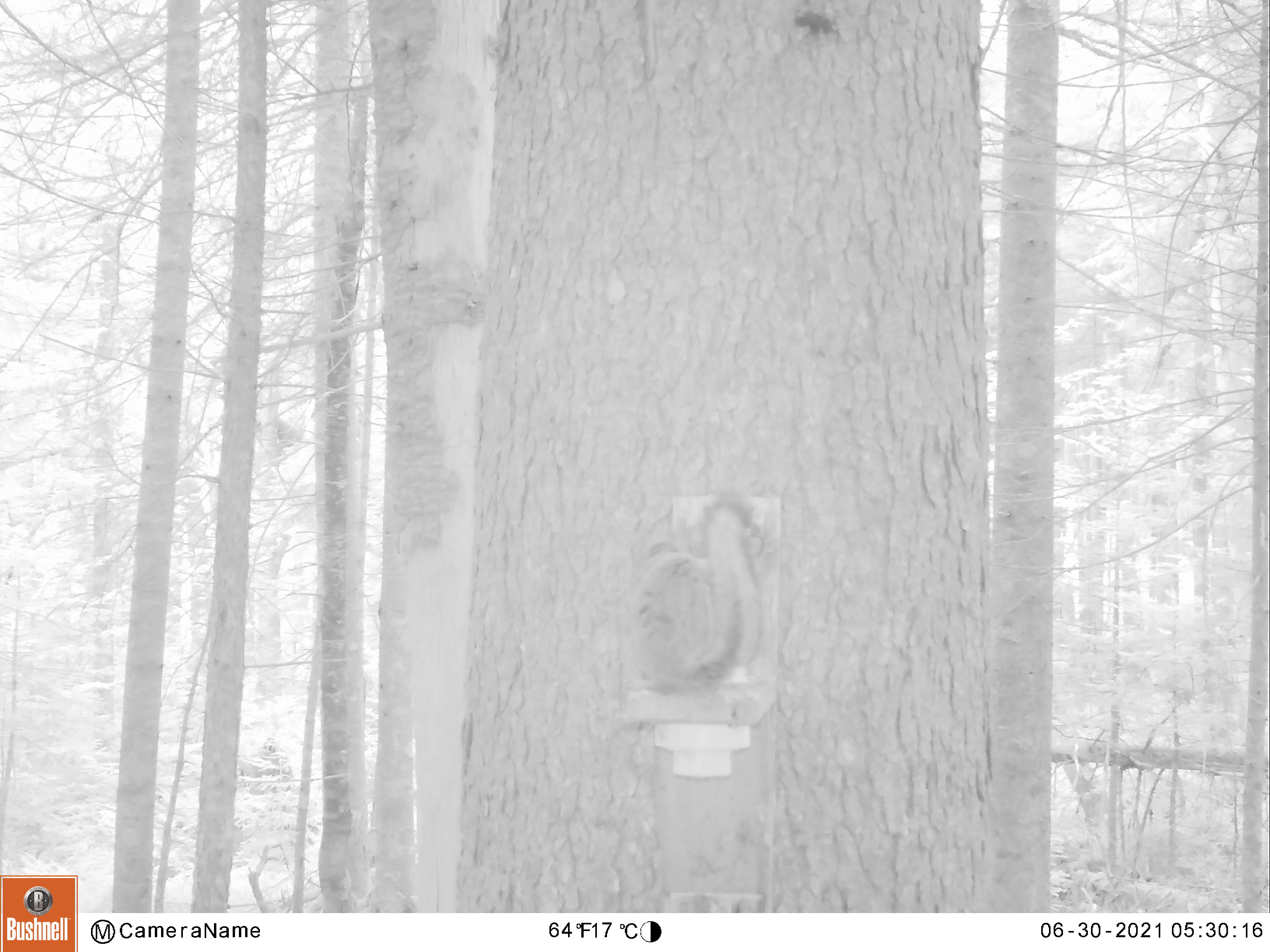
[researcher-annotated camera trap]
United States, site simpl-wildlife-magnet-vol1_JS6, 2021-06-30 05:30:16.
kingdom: Animalia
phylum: Chordata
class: Mammalia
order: Rodentia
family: Sciuridae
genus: Tamiasciurus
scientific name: Tamiasciurus hudsonicus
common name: red squirrel